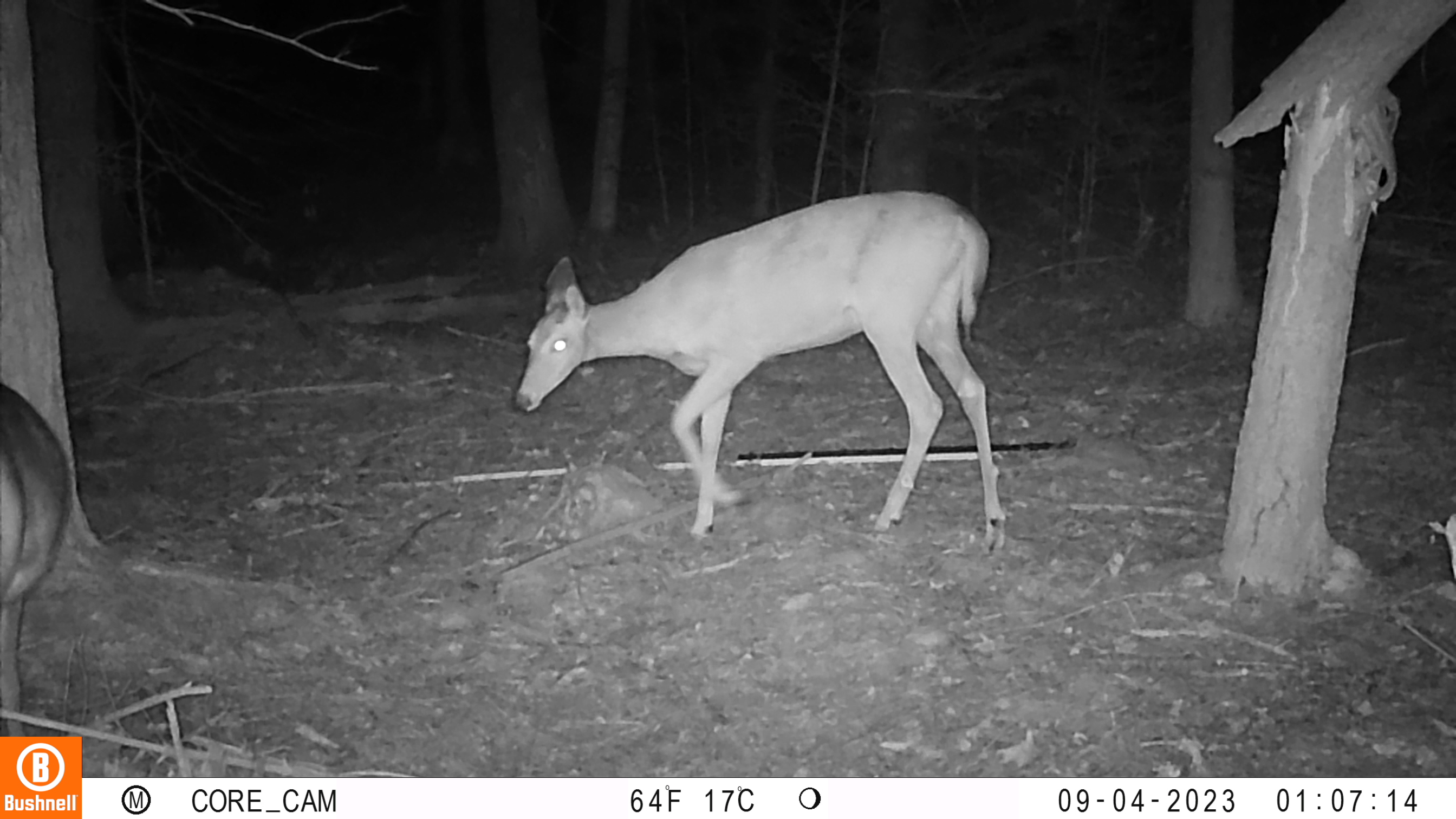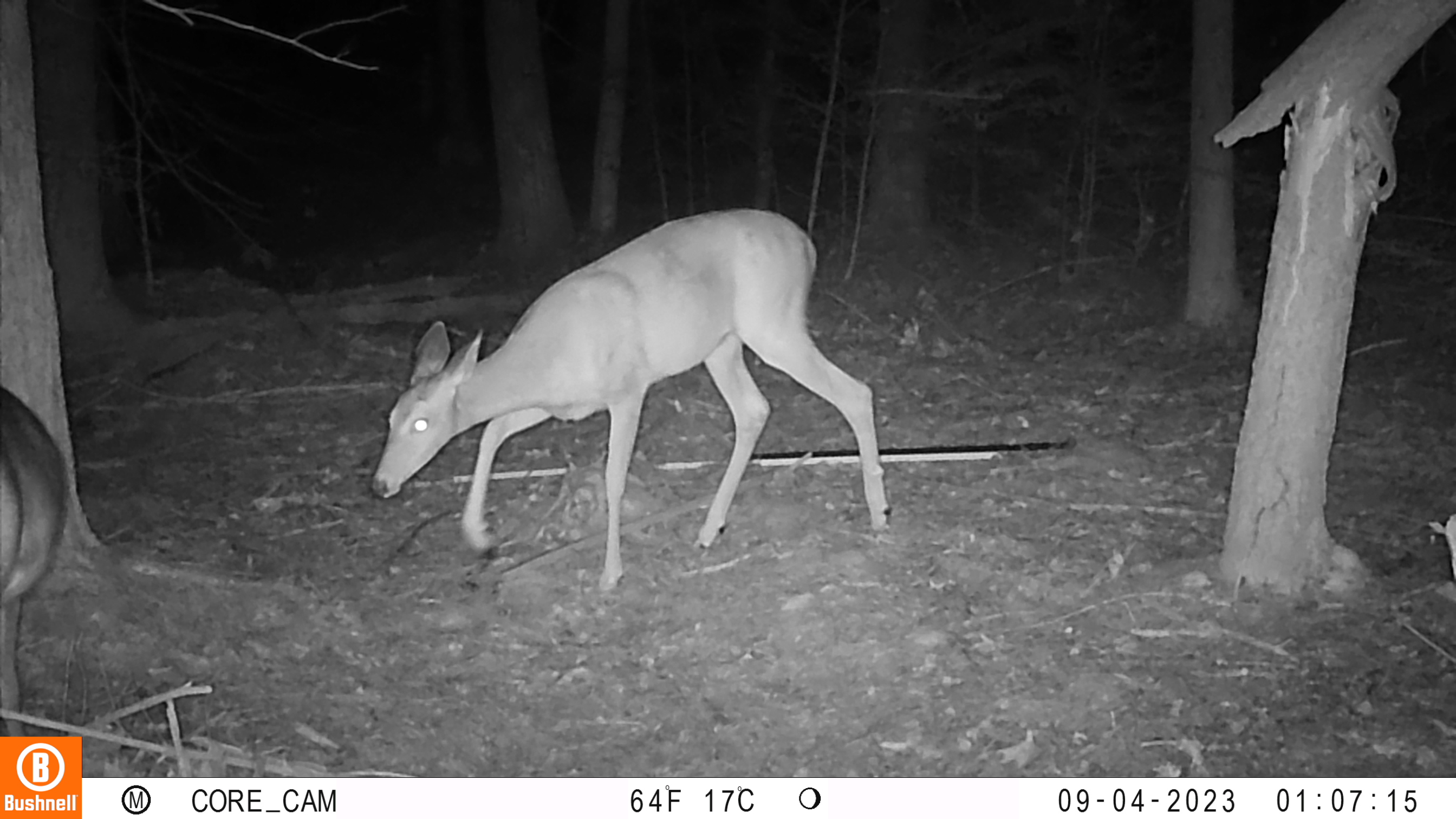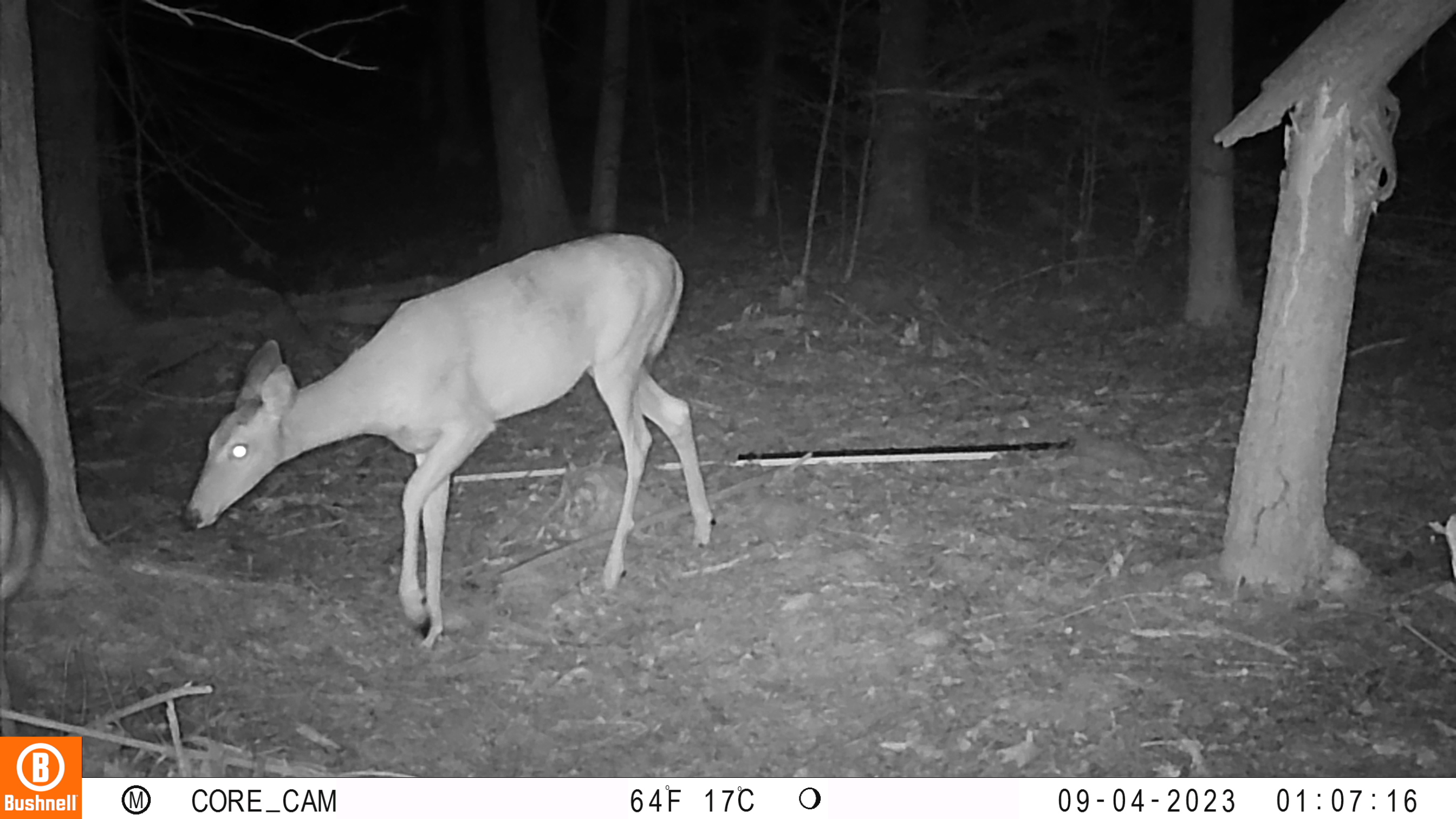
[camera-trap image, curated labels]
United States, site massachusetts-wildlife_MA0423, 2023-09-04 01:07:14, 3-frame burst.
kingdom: Animalia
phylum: Chordata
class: Mammalia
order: Artiodactyla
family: Cervidae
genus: Odocoileus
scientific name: Odocoileus virginianus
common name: white-tailed deer